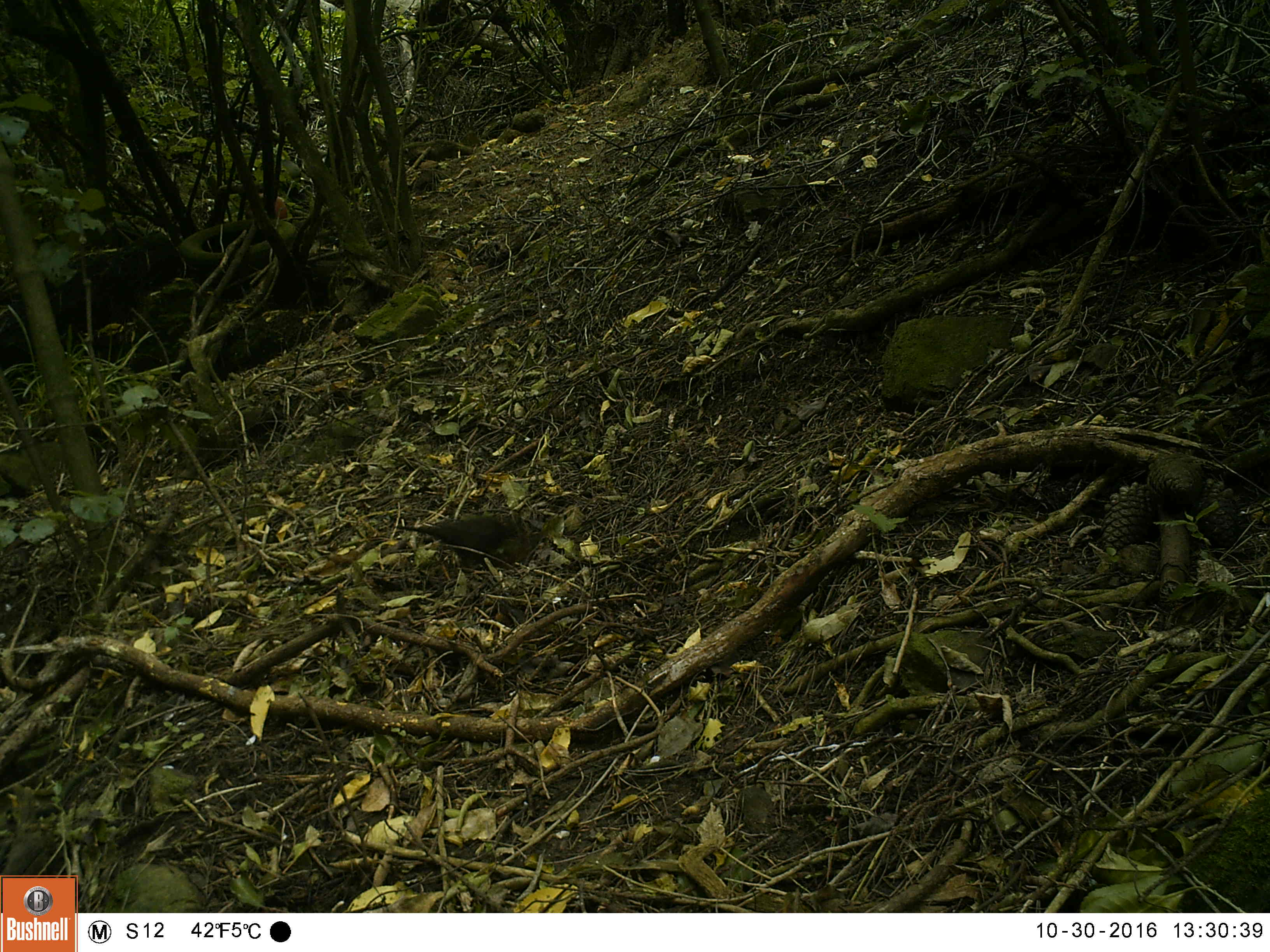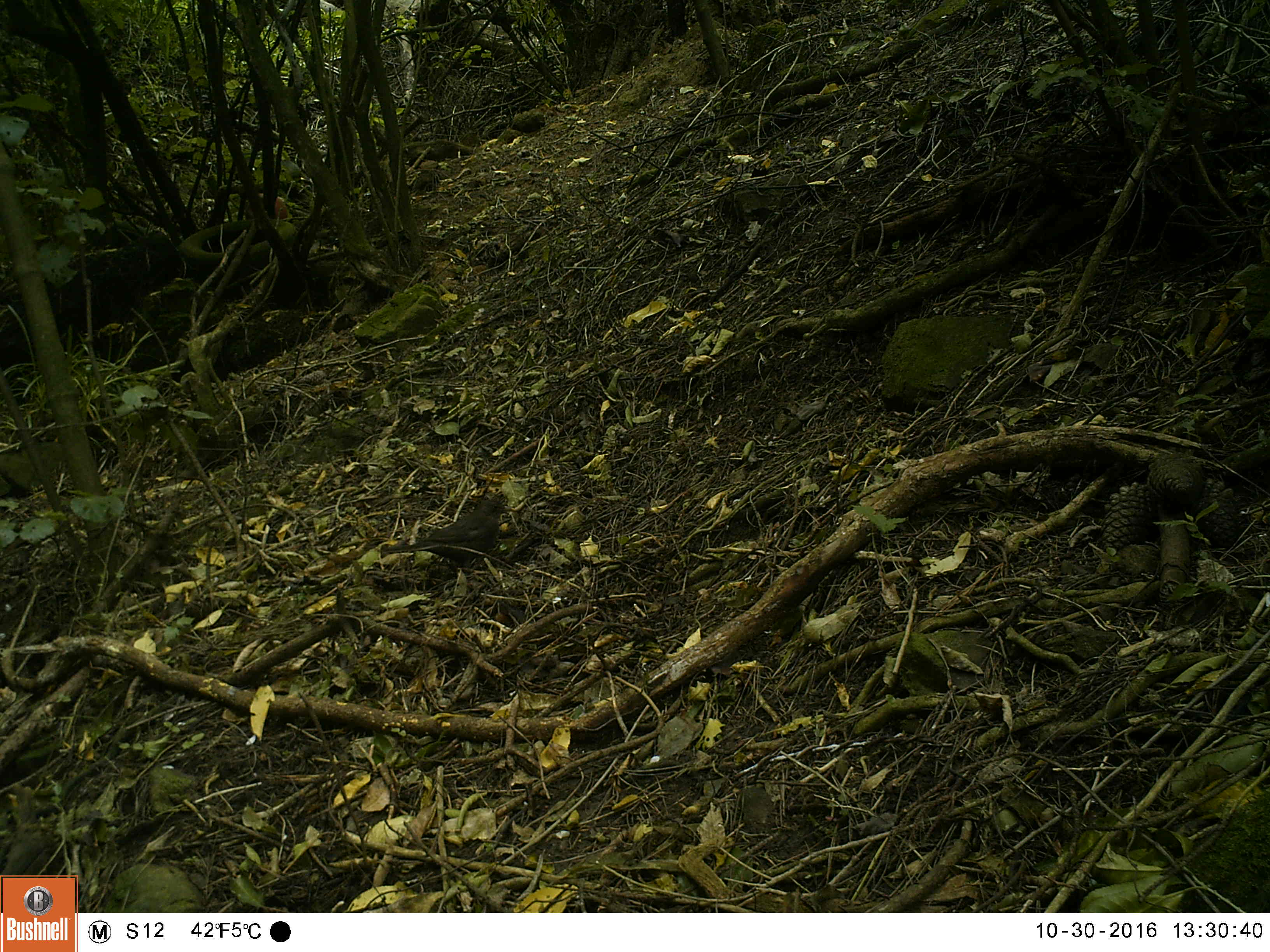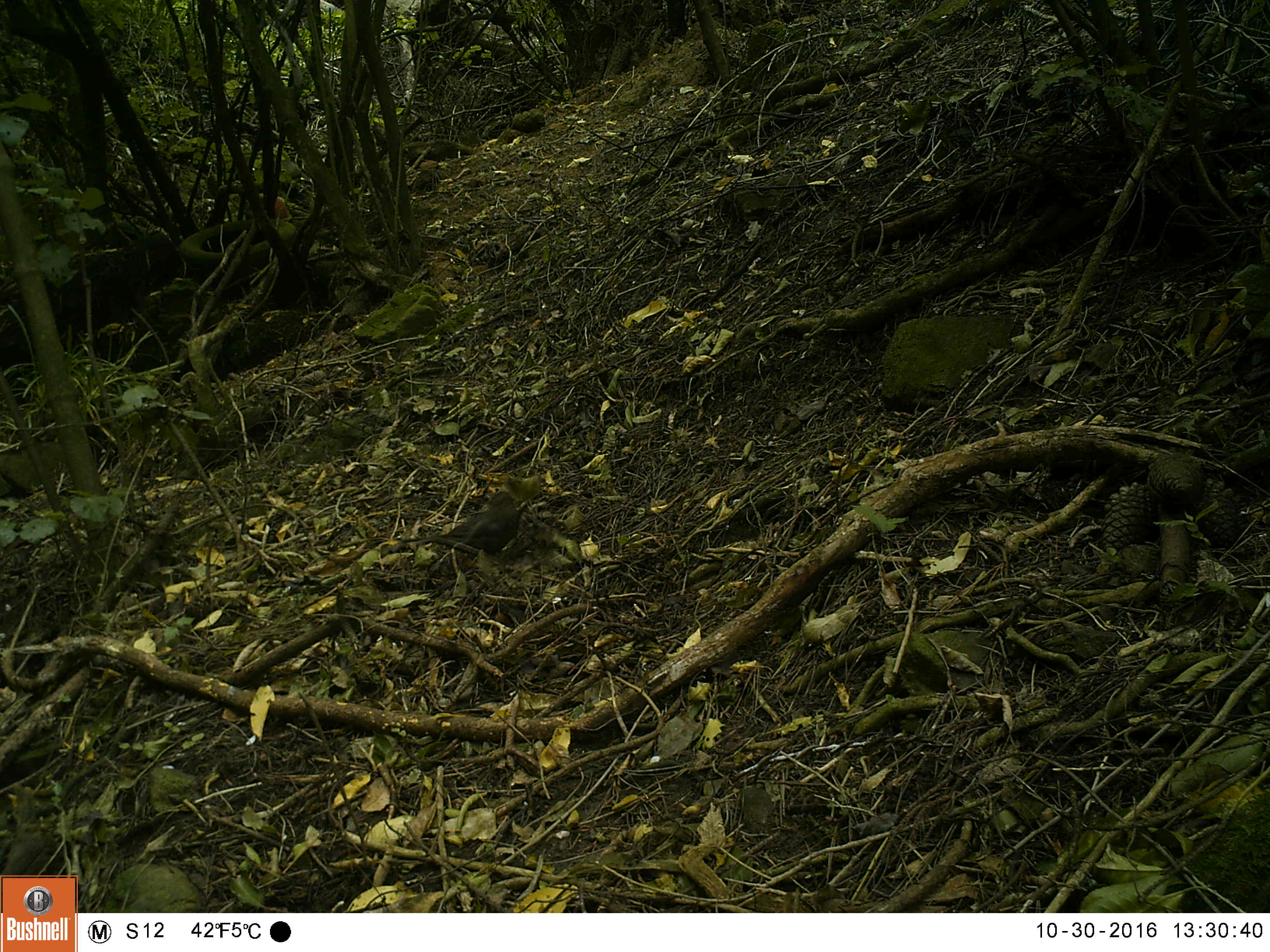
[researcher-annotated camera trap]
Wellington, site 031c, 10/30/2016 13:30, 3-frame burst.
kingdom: Animalia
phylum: Chordata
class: Aves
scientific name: Aves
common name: bird